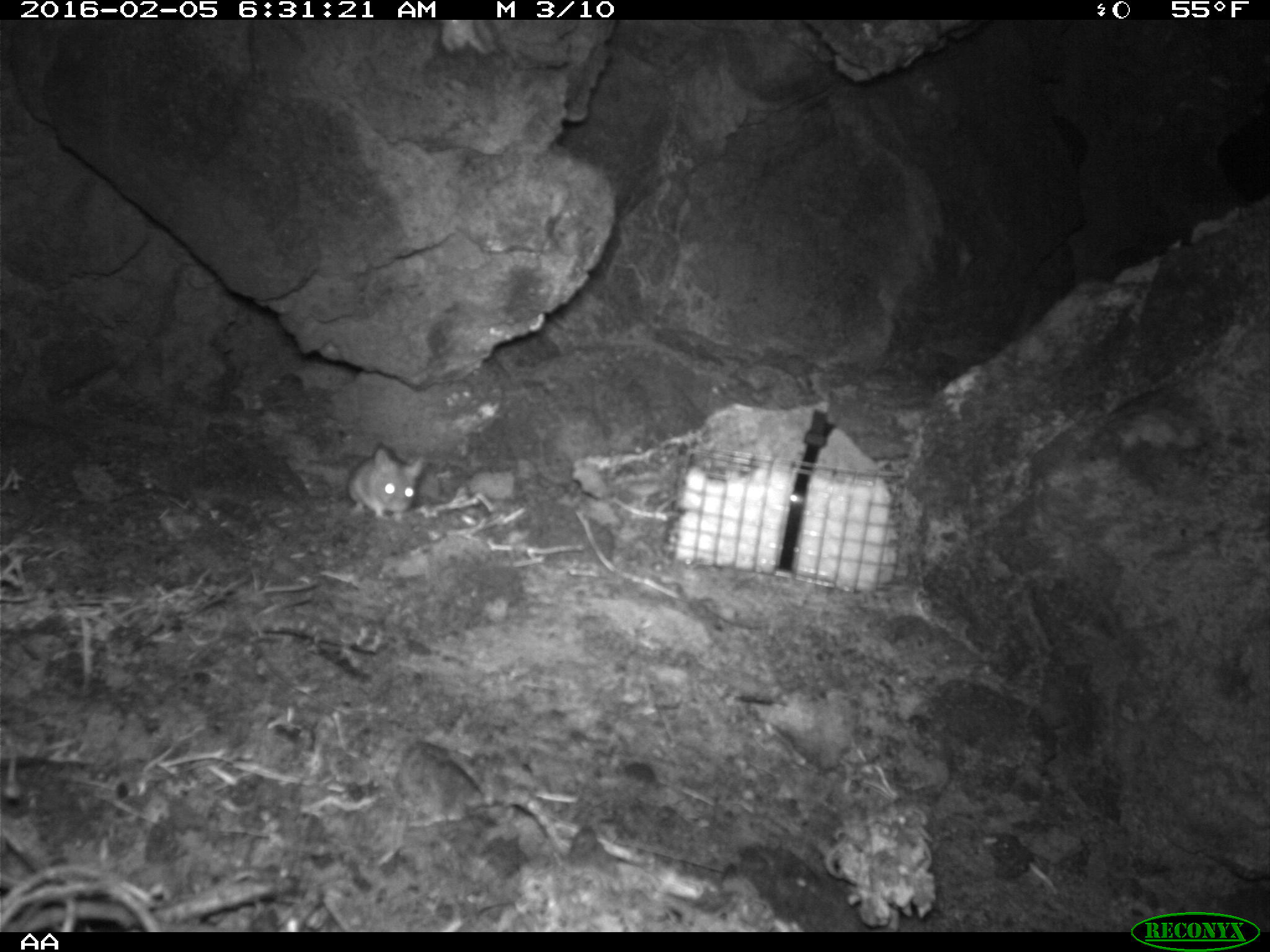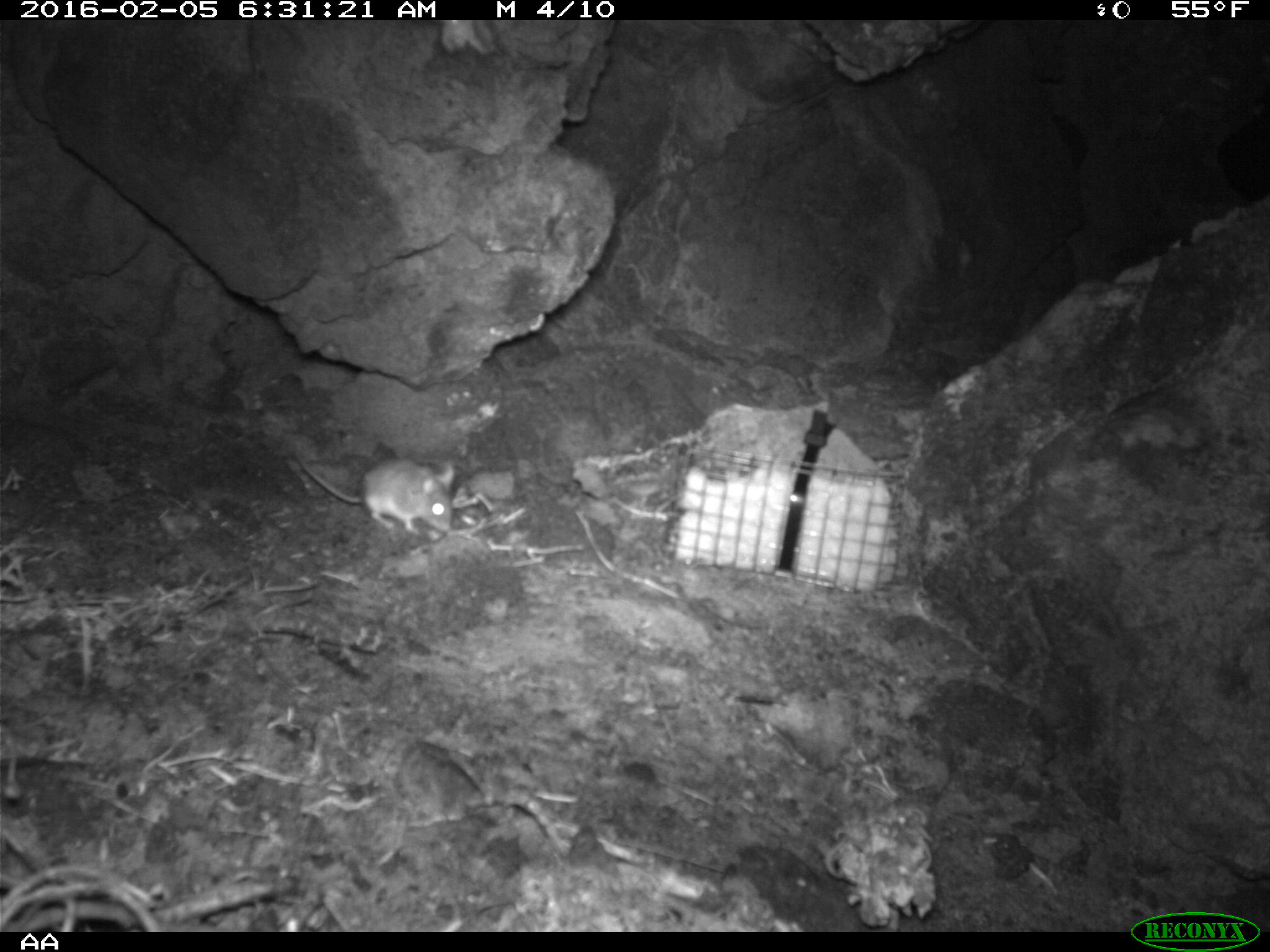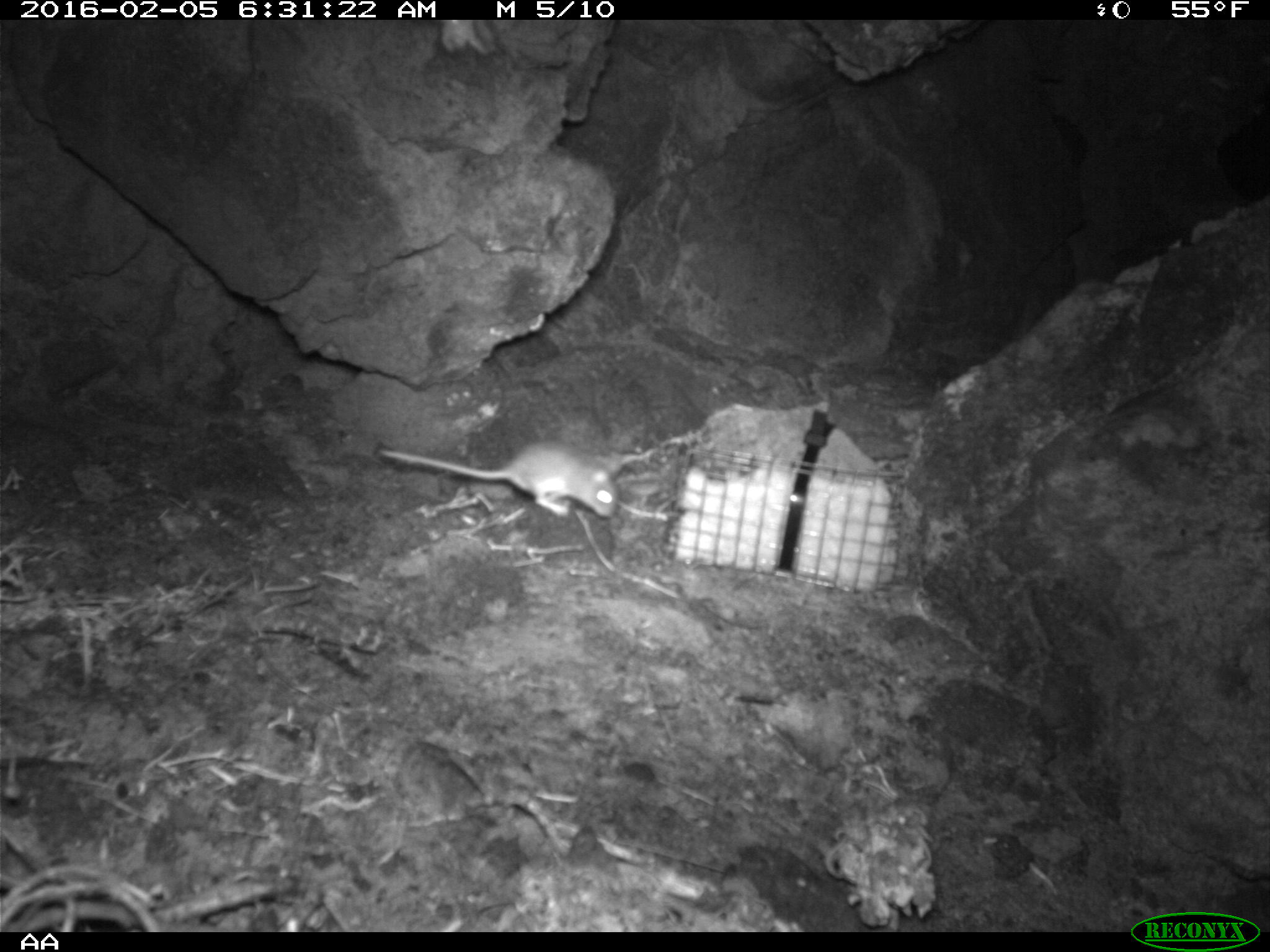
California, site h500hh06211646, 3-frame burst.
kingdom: Animalia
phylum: Chordata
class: Mammalia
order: Rodentia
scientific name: Rodentia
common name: rodent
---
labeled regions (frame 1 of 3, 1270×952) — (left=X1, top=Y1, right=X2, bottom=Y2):
rodent: (left=344, top=446, right=425, bottom=529)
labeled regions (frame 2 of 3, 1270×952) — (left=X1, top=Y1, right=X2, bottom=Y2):
rodent: (left=293, top=452, right=456, bottom=535)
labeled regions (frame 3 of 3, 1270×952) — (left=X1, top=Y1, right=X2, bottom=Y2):
rodent: (left=378, top=437, right=624, bottom=519)